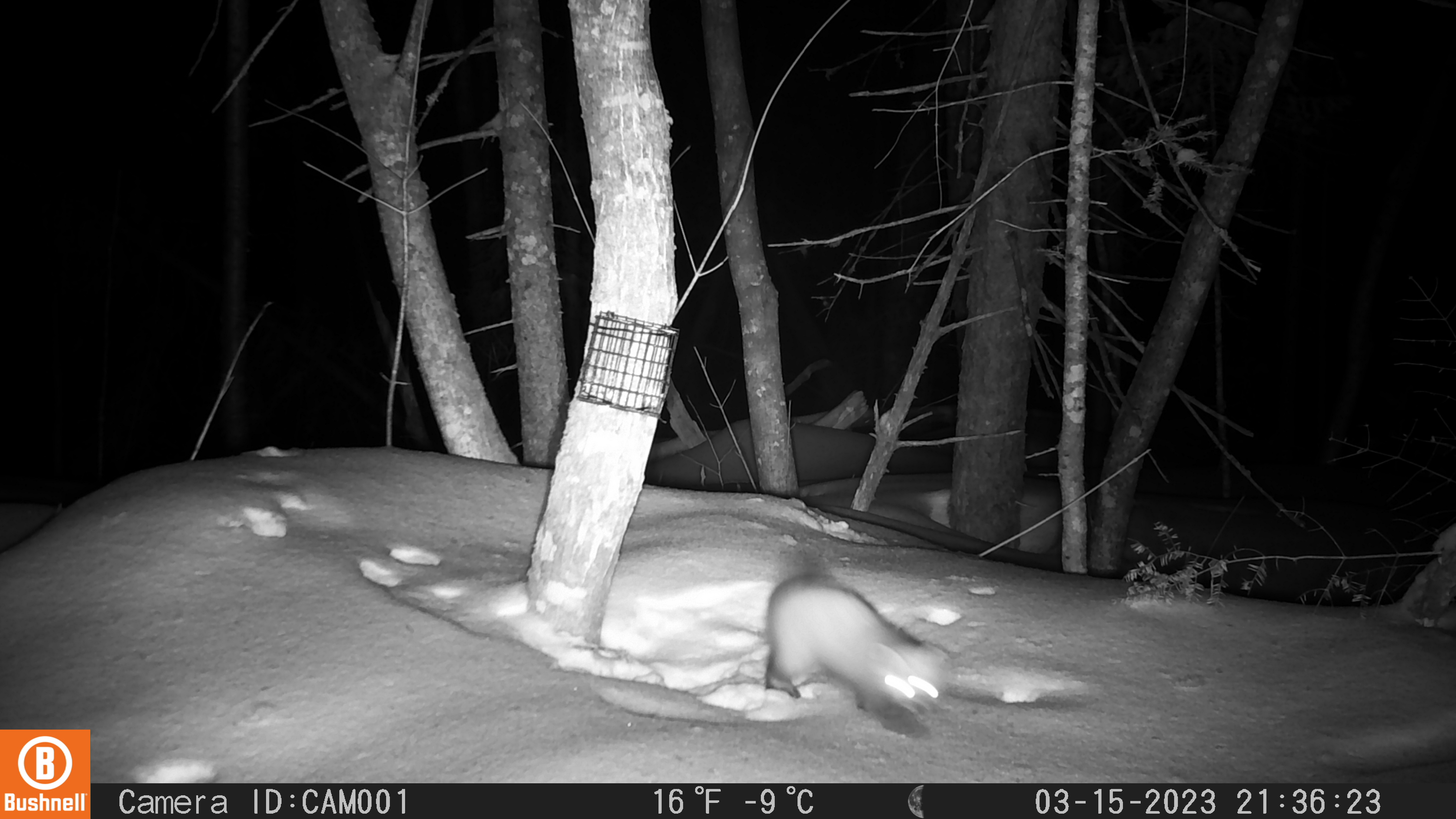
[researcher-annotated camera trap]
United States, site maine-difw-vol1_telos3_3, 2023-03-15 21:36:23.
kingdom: Animalia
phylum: Chordata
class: Mammalia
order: Carnivora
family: Mustelidae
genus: Martes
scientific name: Martes americana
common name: american marten